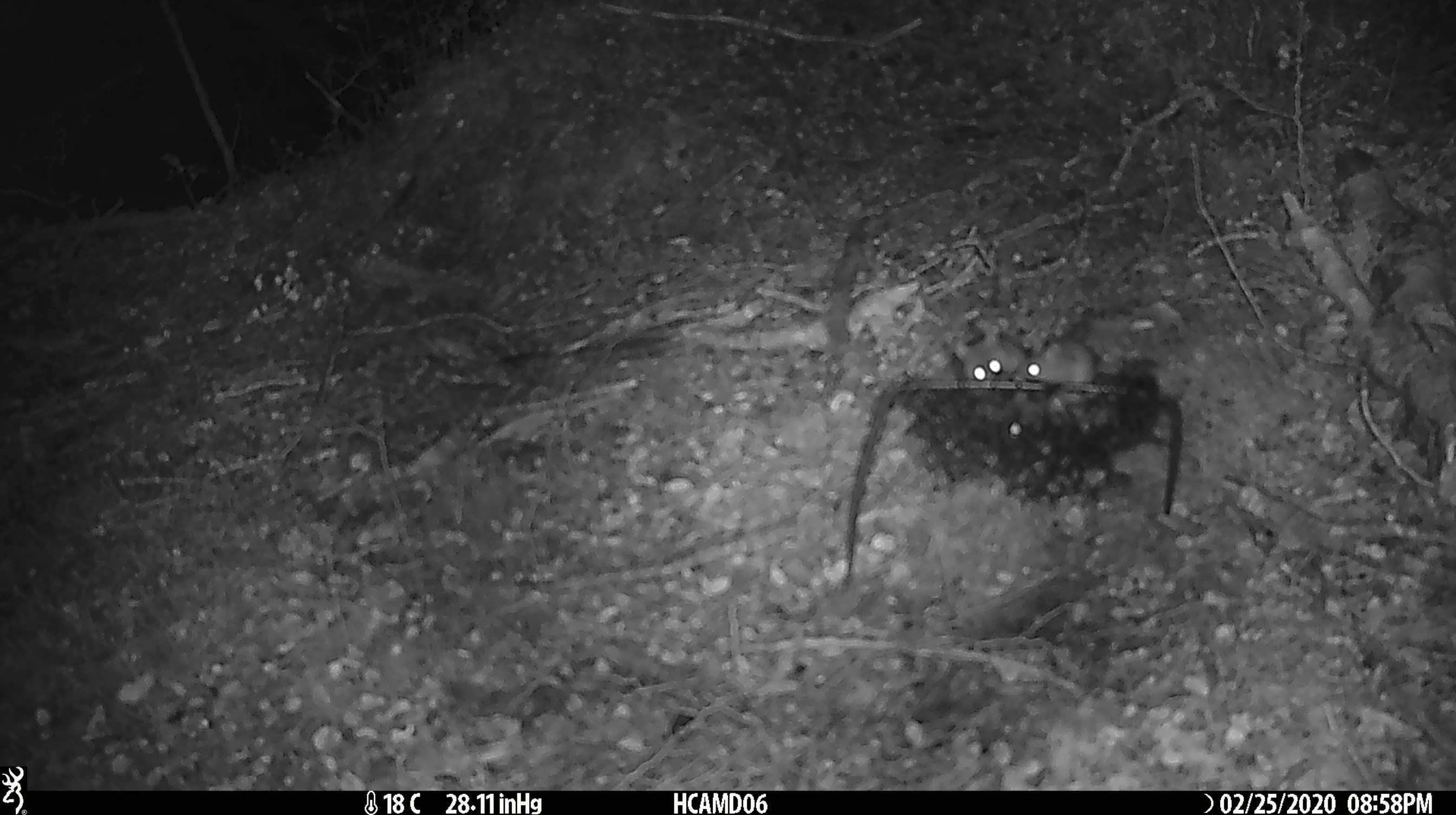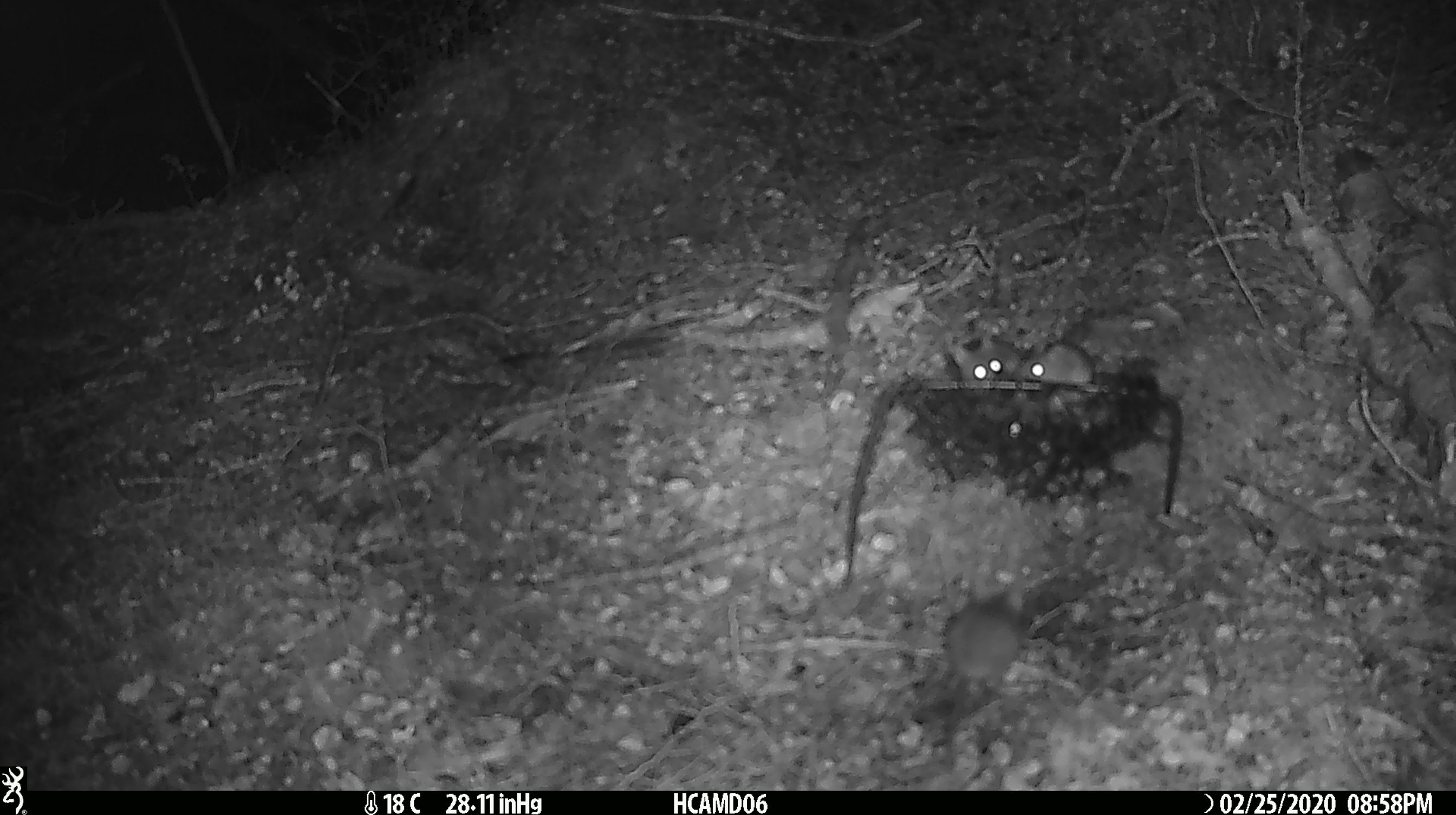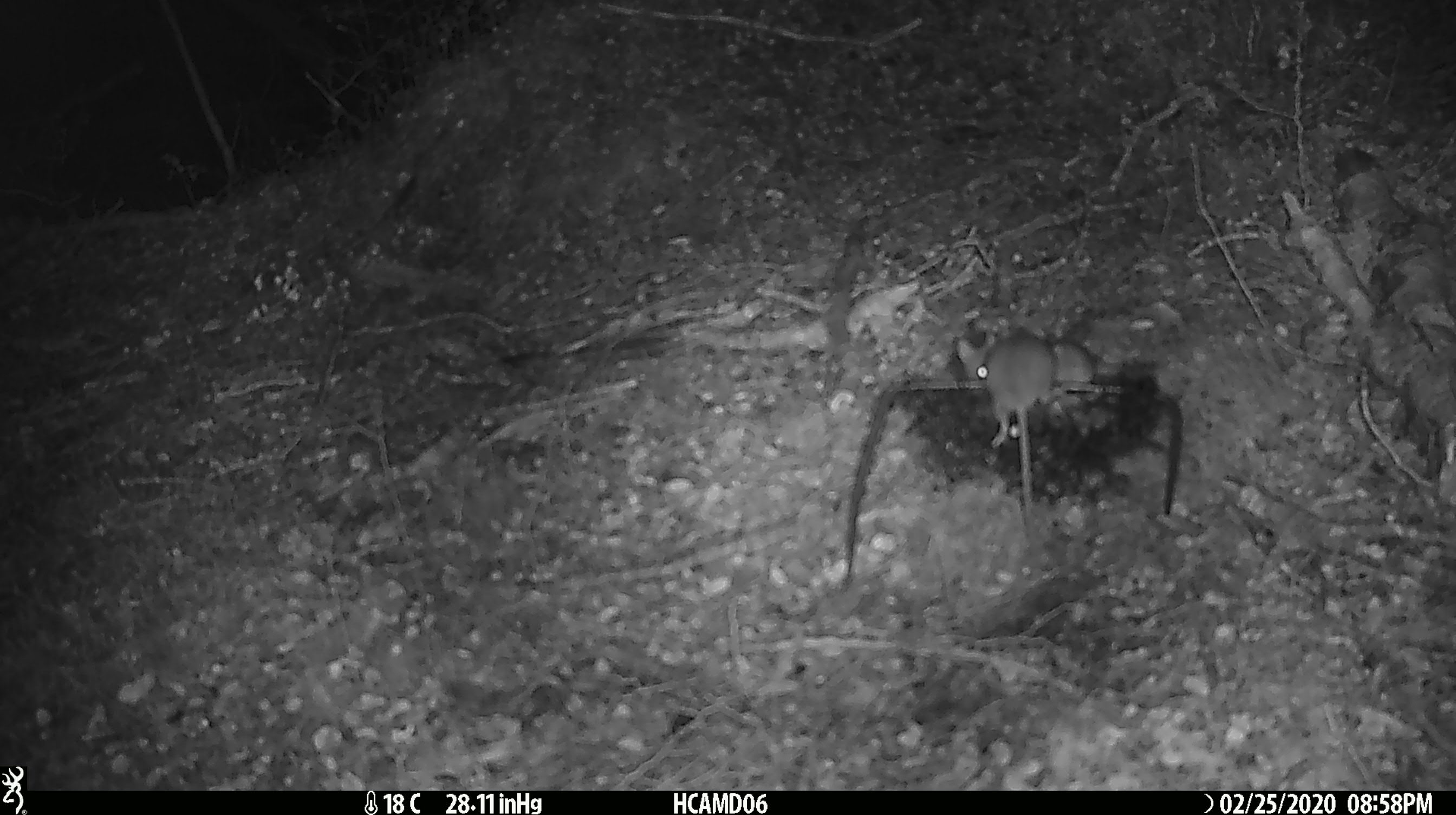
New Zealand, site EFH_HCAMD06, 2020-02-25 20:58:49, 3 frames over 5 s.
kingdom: Animalia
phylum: Chordata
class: Mammalia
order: Rodentia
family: Muridae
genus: Mus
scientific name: Mus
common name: mouse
Mouse (Mus).